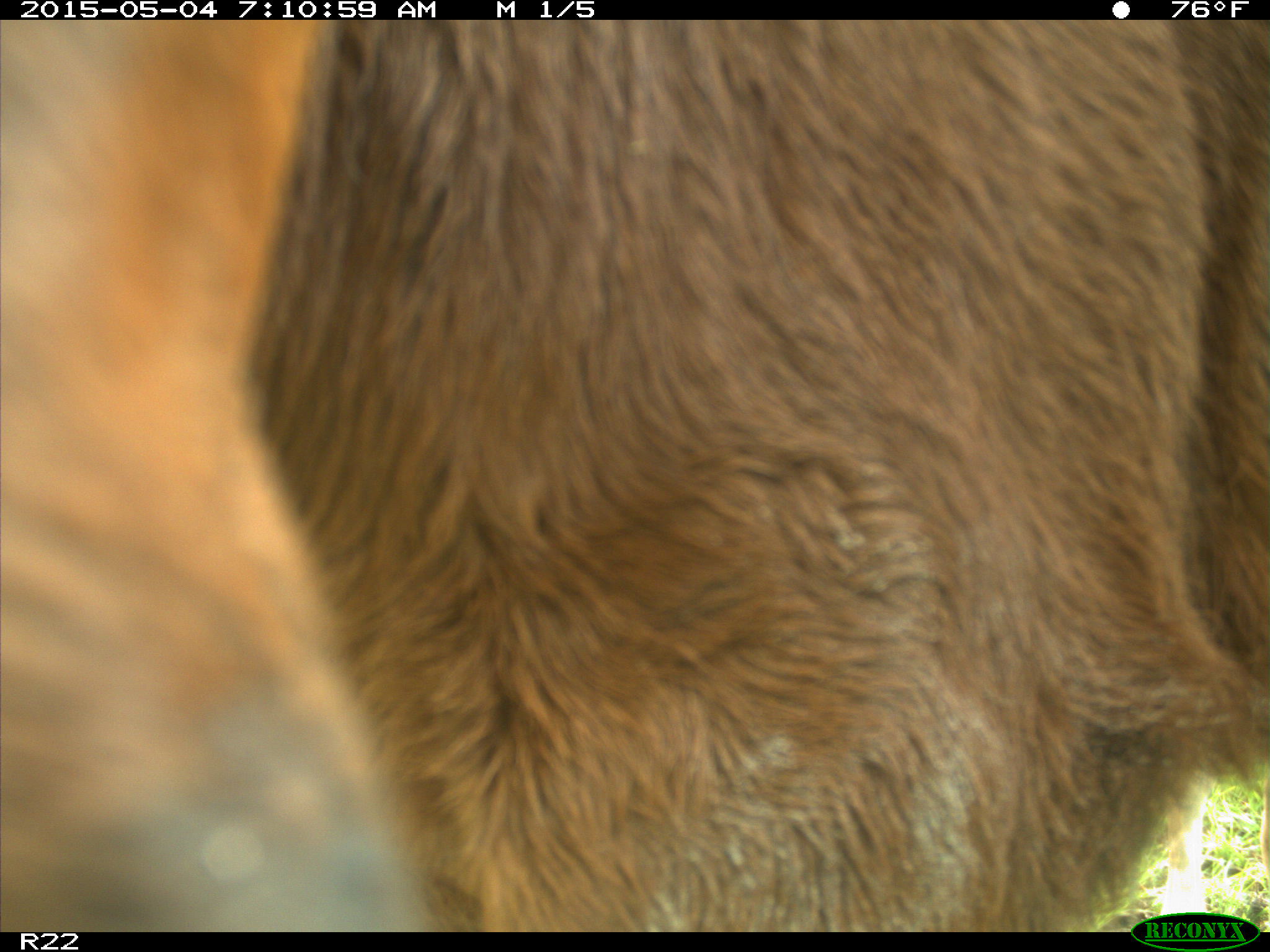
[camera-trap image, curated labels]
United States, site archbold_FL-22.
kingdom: Animalia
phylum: Chordata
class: Mammalia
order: Artiodactyla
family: Bovidae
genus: Bos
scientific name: Bos taurus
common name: domestic cow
Bos taurus (domestic cow).